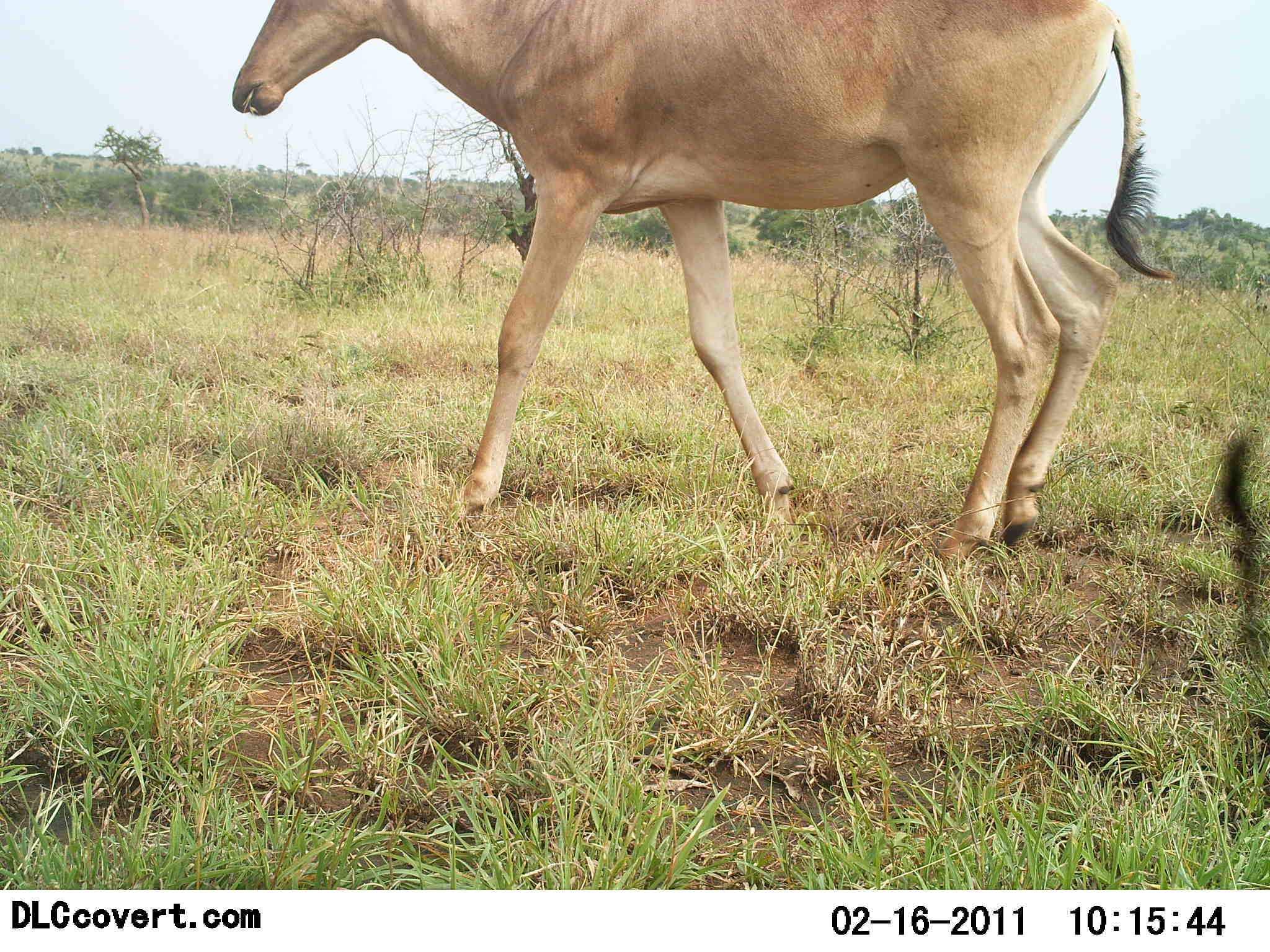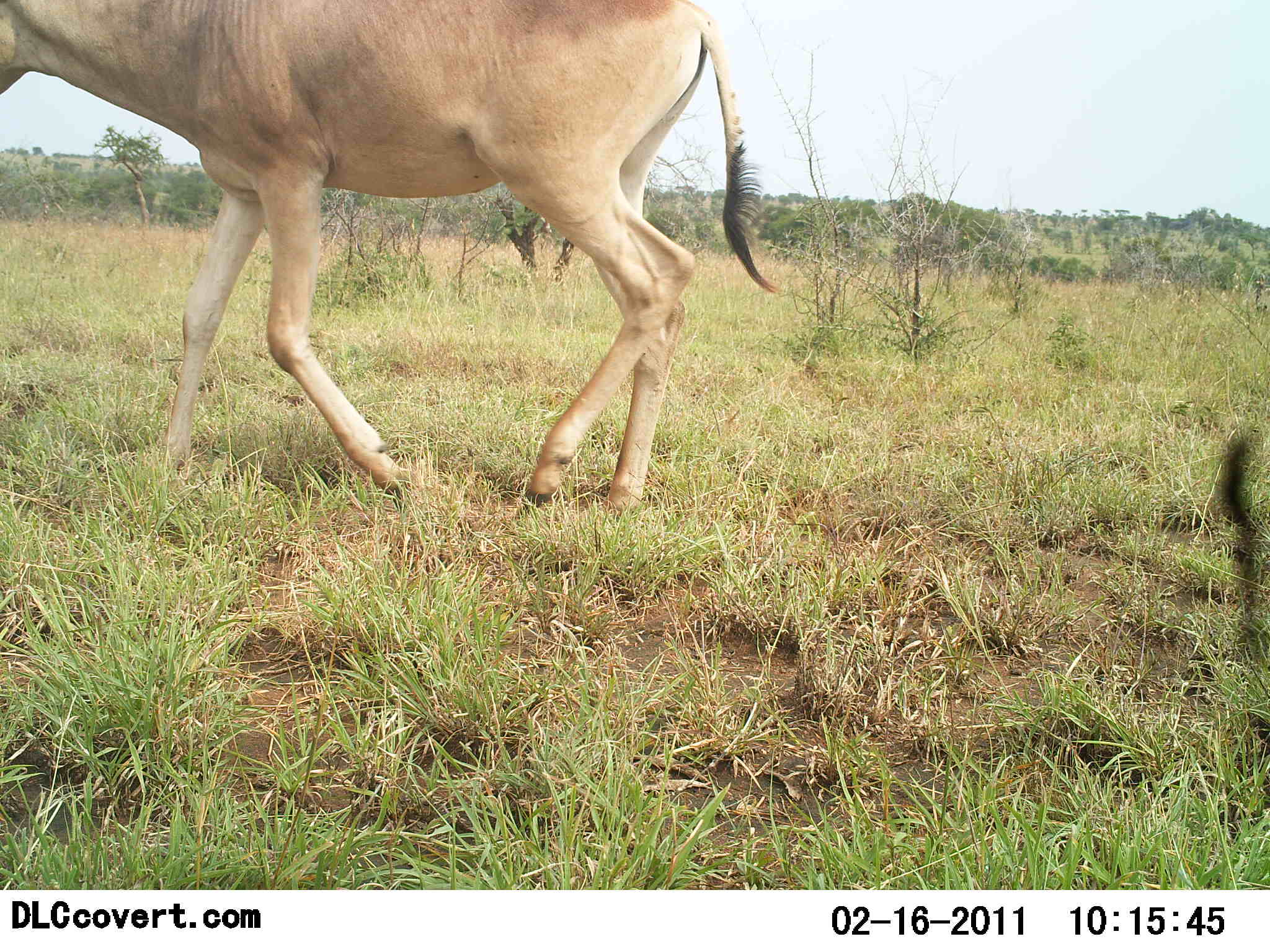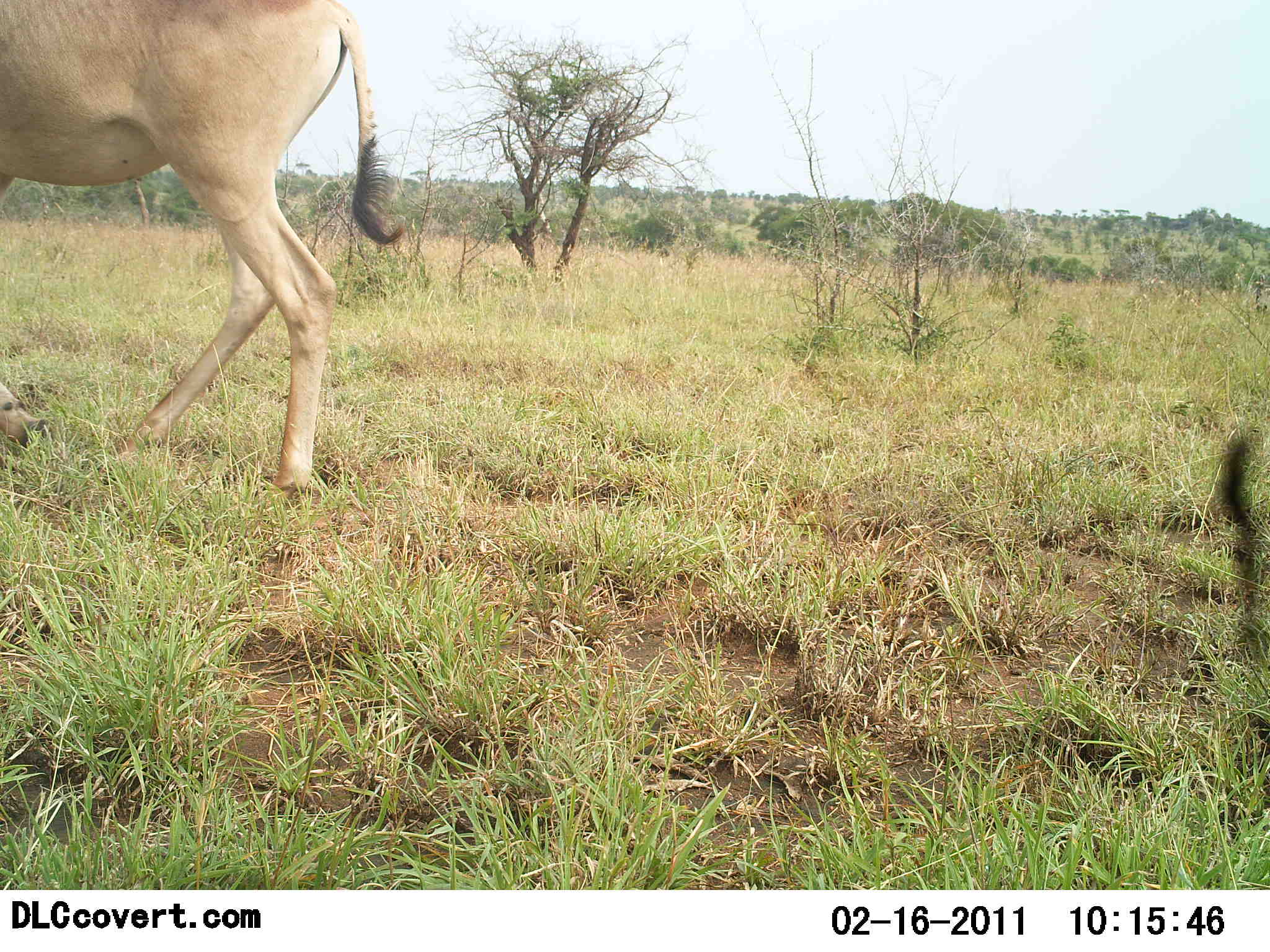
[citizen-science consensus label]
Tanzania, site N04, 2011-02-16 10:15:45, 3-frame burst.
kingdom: Animalia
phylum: Chordata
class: Mammalia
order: Artiodactyla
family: Bovidae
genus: Alcelaphus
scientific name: Alcelaphus buselaphus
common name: hartebeest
Hartebeest (Alcelaphus buselaphus), count 1. Behavior (volunteer vote fractions): standing 15%, resting 8%, moving 85%, interacting 0%. Young present (vote fraction): 0%. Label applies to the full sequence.